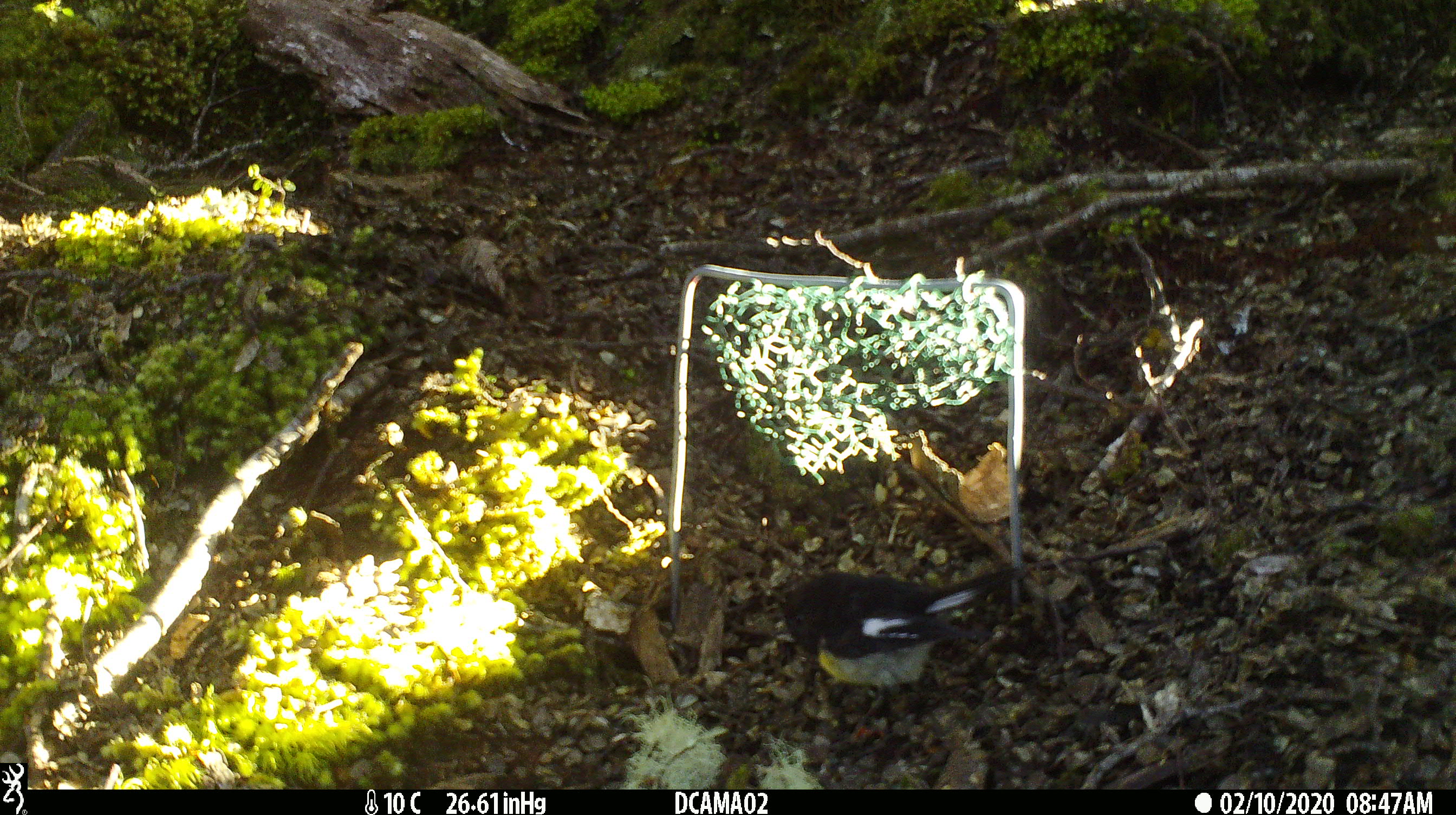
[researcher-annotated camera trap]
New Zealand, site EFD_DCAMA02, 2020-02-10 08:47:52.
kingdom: Animalia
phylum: Chordata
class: Aves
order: Passeriformes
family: Petroicidae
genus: Petroica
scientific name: Petroica macrocephala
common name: tomtit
Tomtit (Petroica macrocephala).